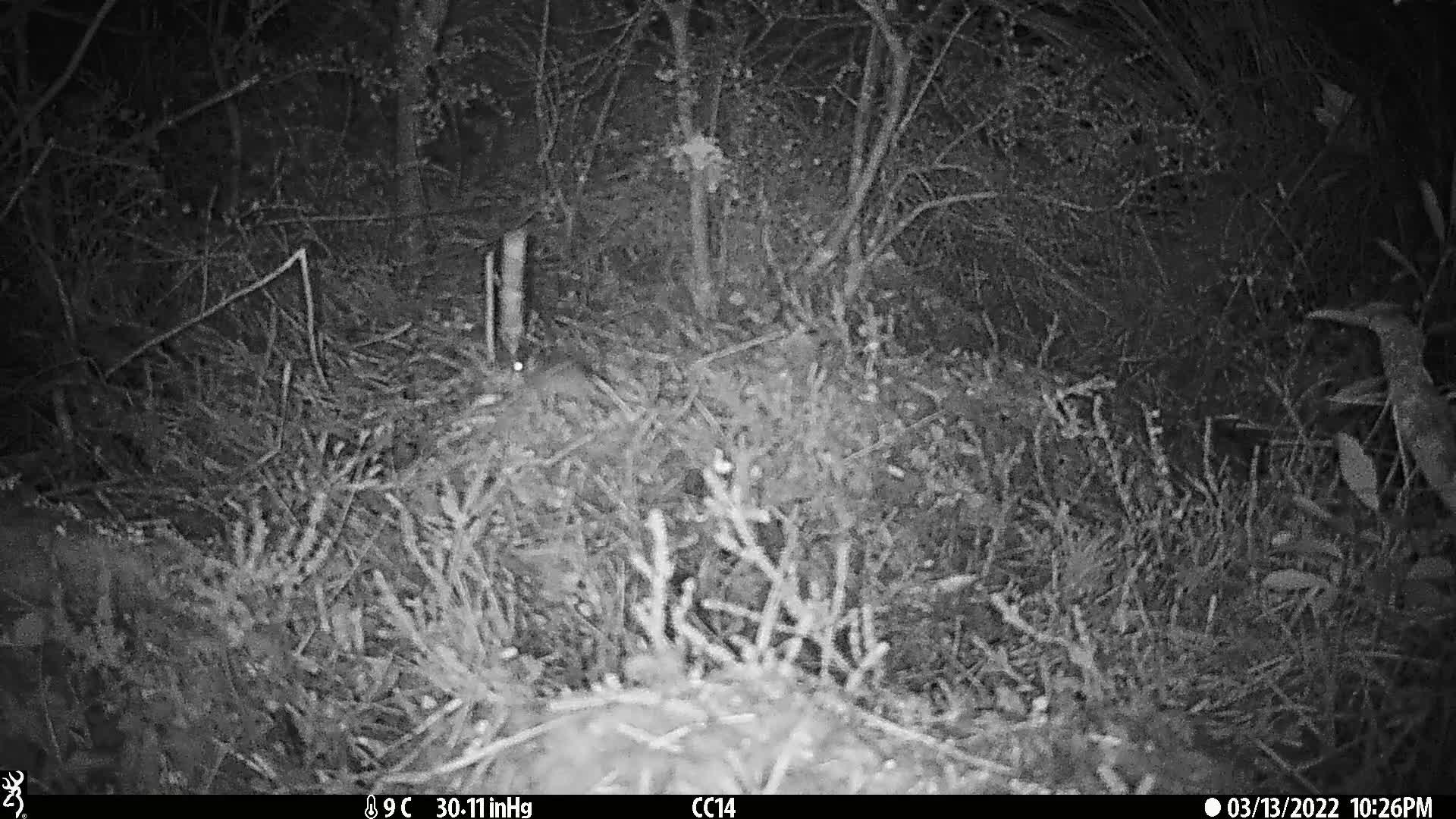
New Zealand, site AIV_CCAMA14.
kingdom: Animalia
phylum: Chordata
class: Mammalia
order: Rodentia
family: Muridae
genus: Mus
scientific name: Mus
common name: mouse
Mouse (Mus).